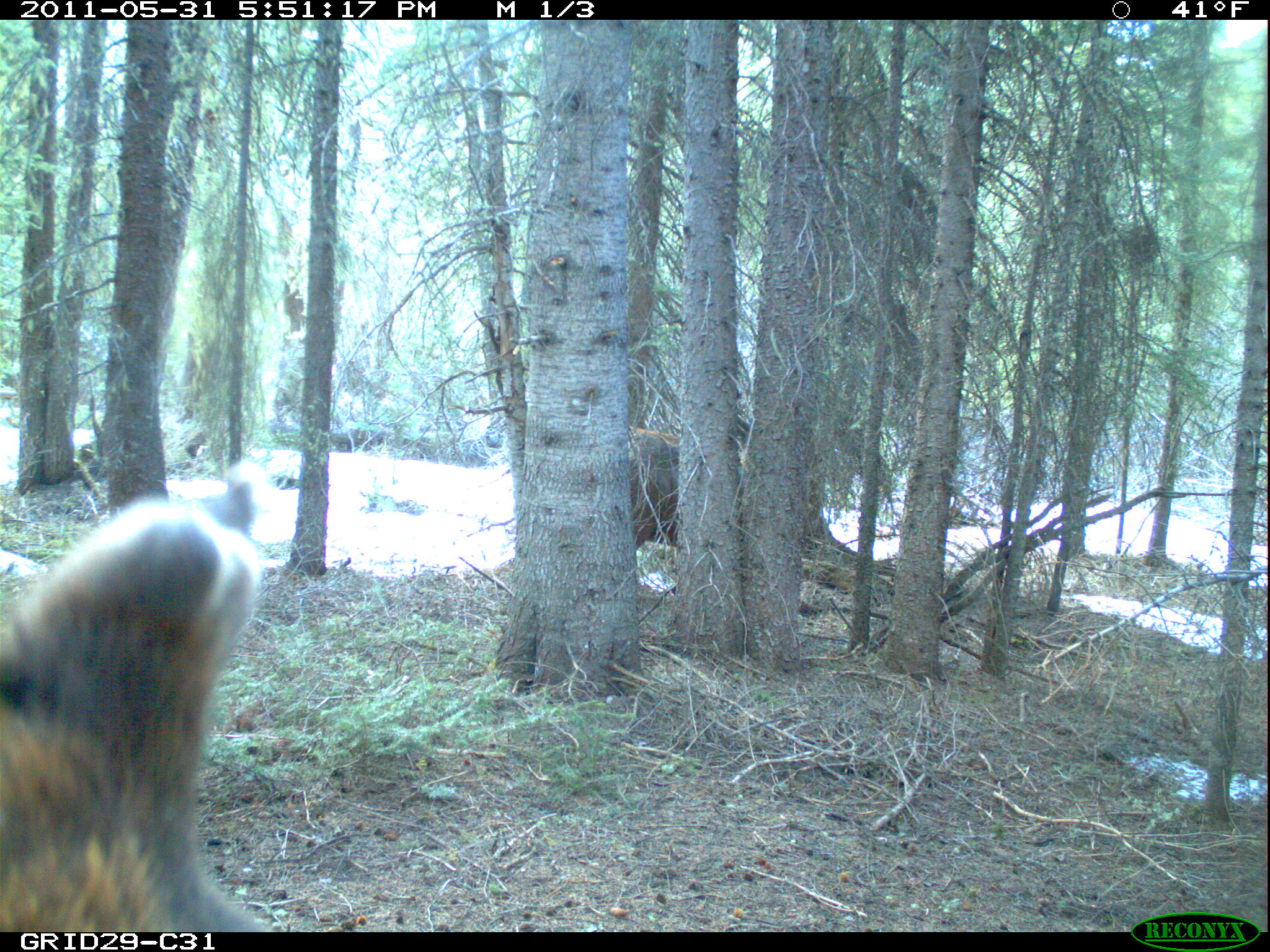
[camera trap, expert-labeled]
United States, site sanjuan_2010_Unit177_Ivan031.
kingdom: Animalia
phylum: Chordata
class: Mammalia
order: Artiodactyla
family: Cervidae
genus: Cervus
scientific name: Cervus elaphus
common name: red deer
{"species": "Cervus elaphus (red deer)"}